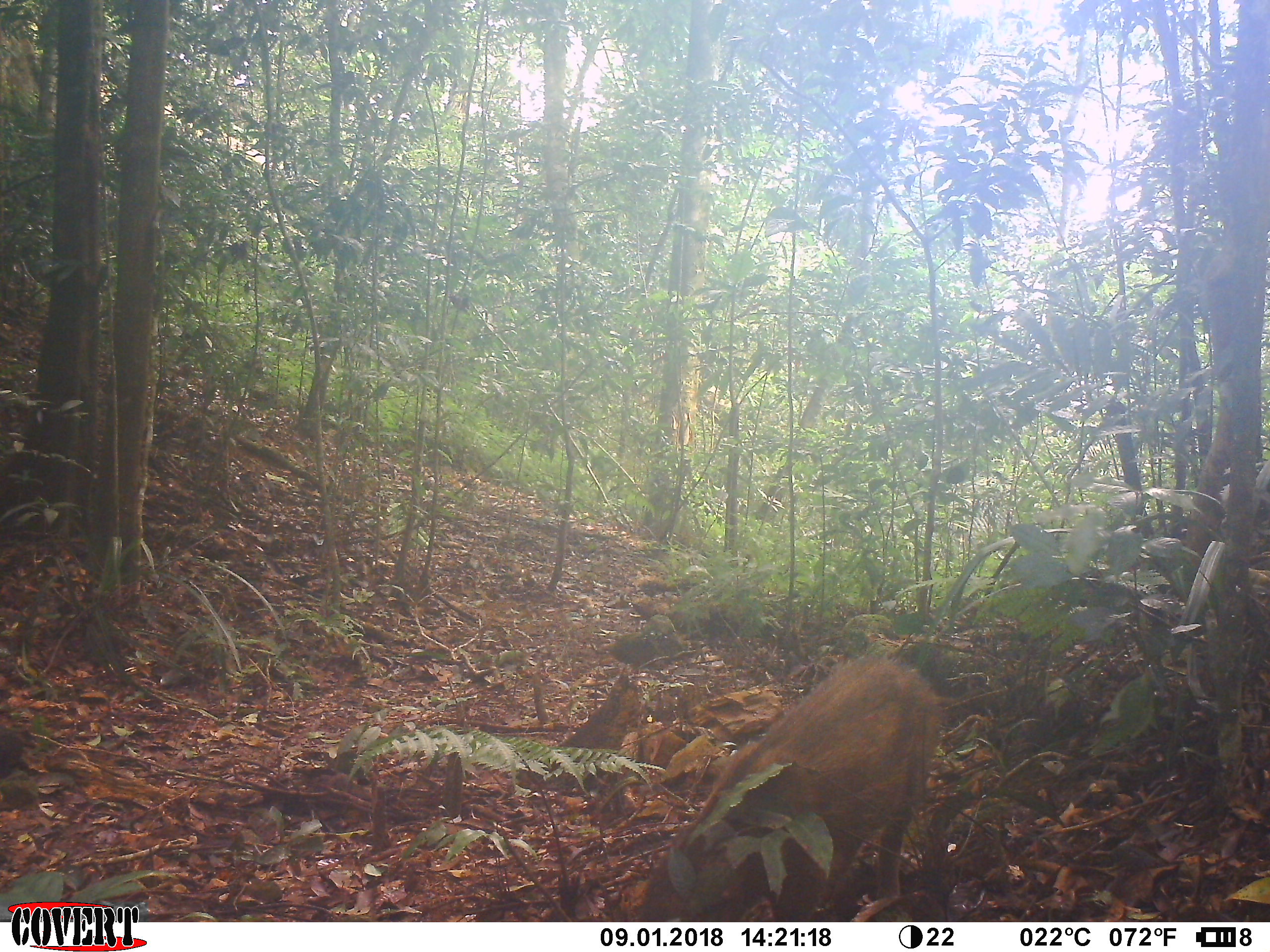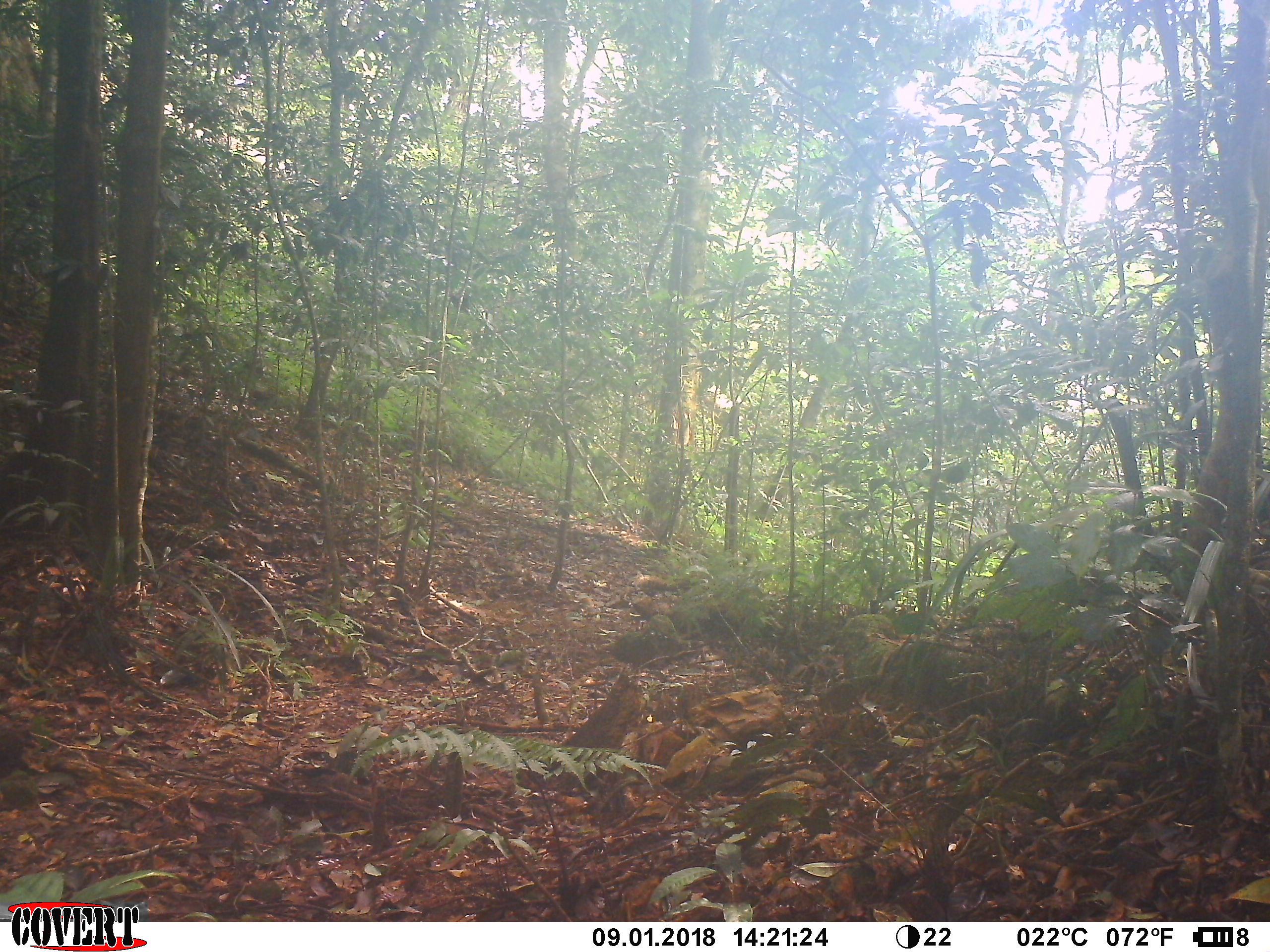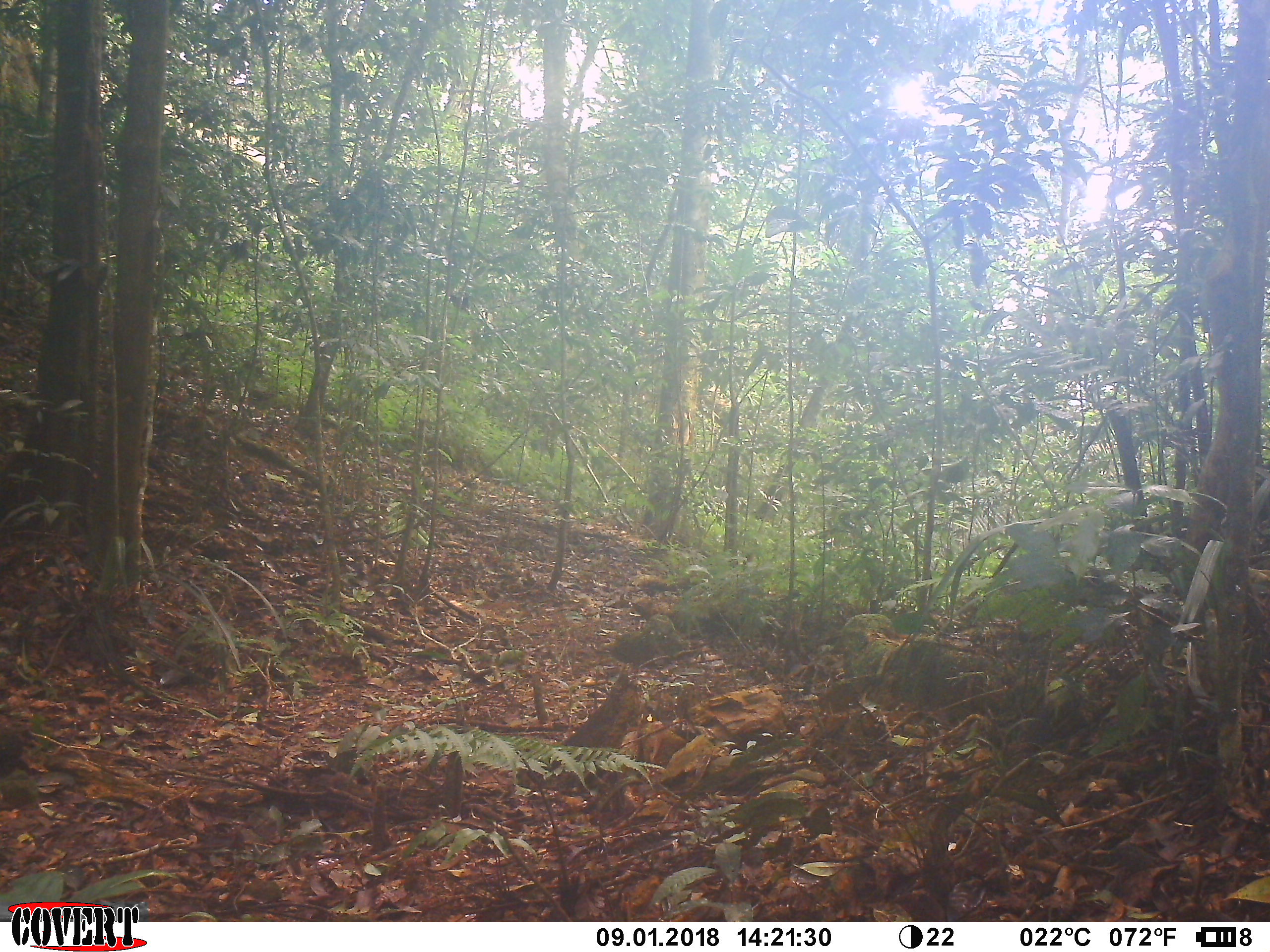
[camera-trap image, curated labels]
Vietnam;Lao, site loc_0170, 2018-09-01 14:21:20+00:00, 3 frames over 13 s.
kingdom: Animalia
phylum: Chordata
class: Mammalia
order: Artiodactyla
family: Suidae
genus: Sus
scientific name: Sus scrofa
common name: eurasian wild pig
Eurasian wild pig (Sus scrofa). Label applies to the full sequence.